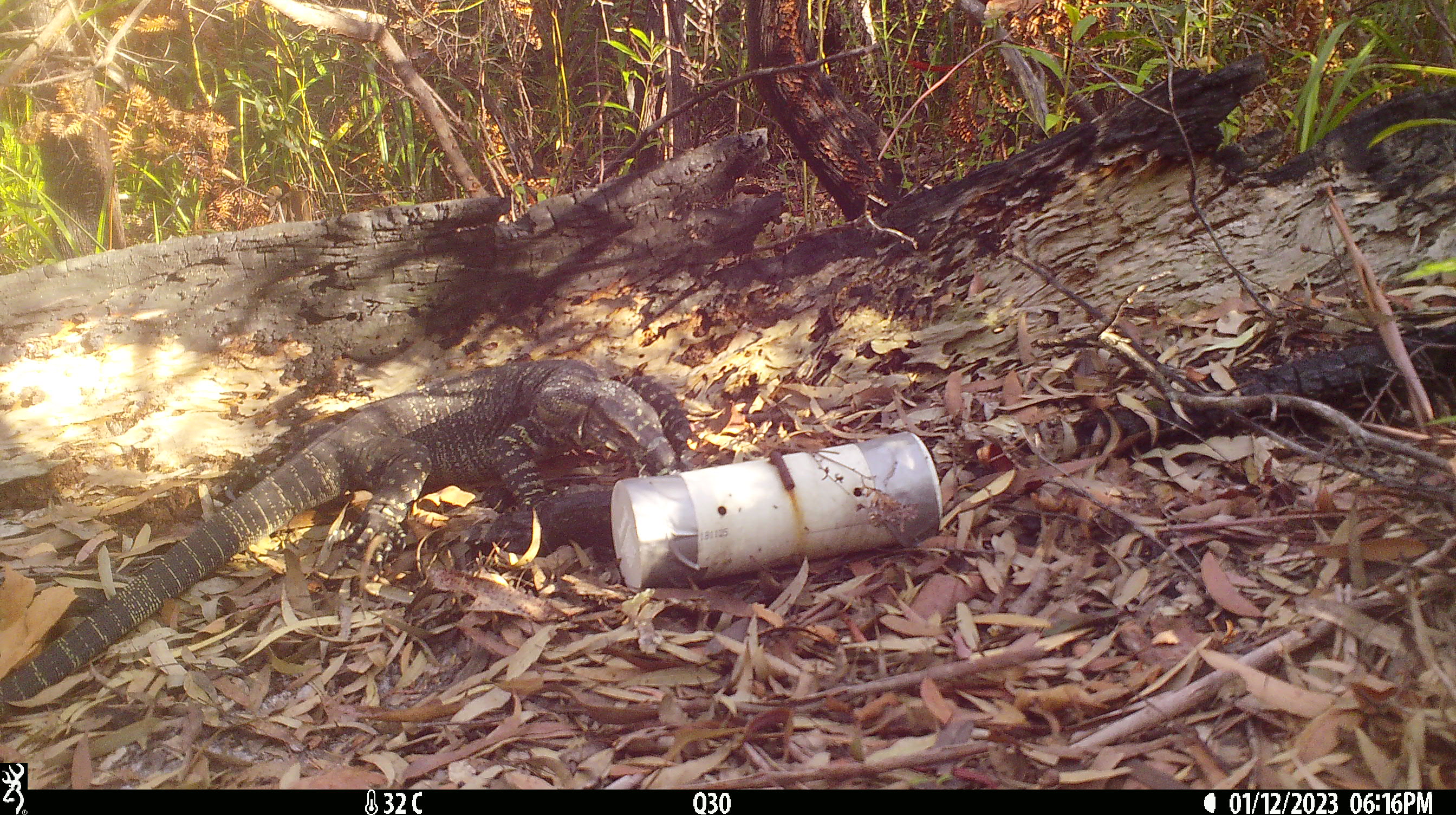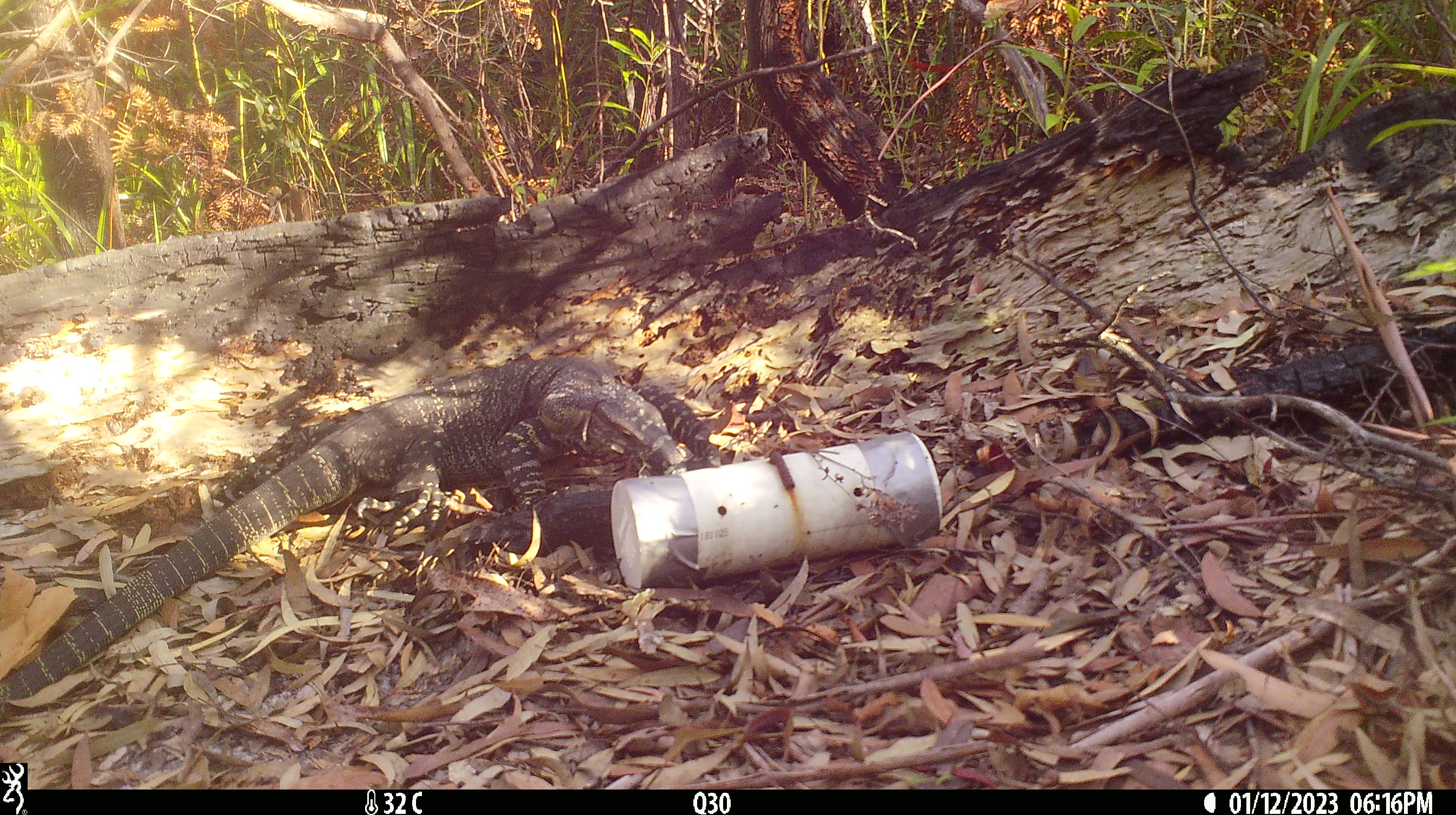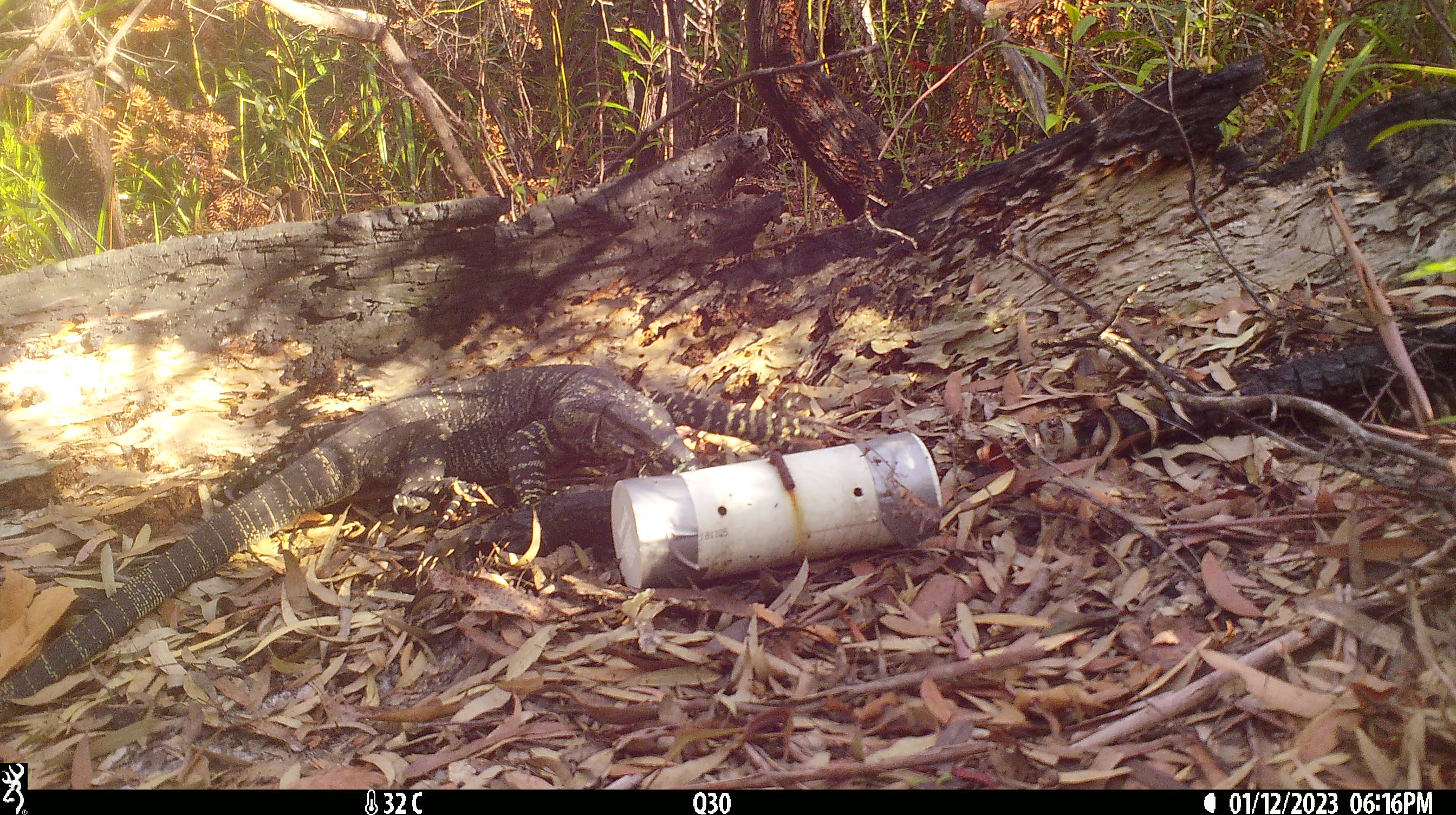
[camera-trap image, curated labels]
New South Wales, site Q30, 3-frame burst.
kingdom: Animalia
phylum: Chordata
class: Reptilia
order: Squamata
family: Varanidae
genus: Varanus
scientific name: Varanus varius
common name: lace monitor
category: goanna